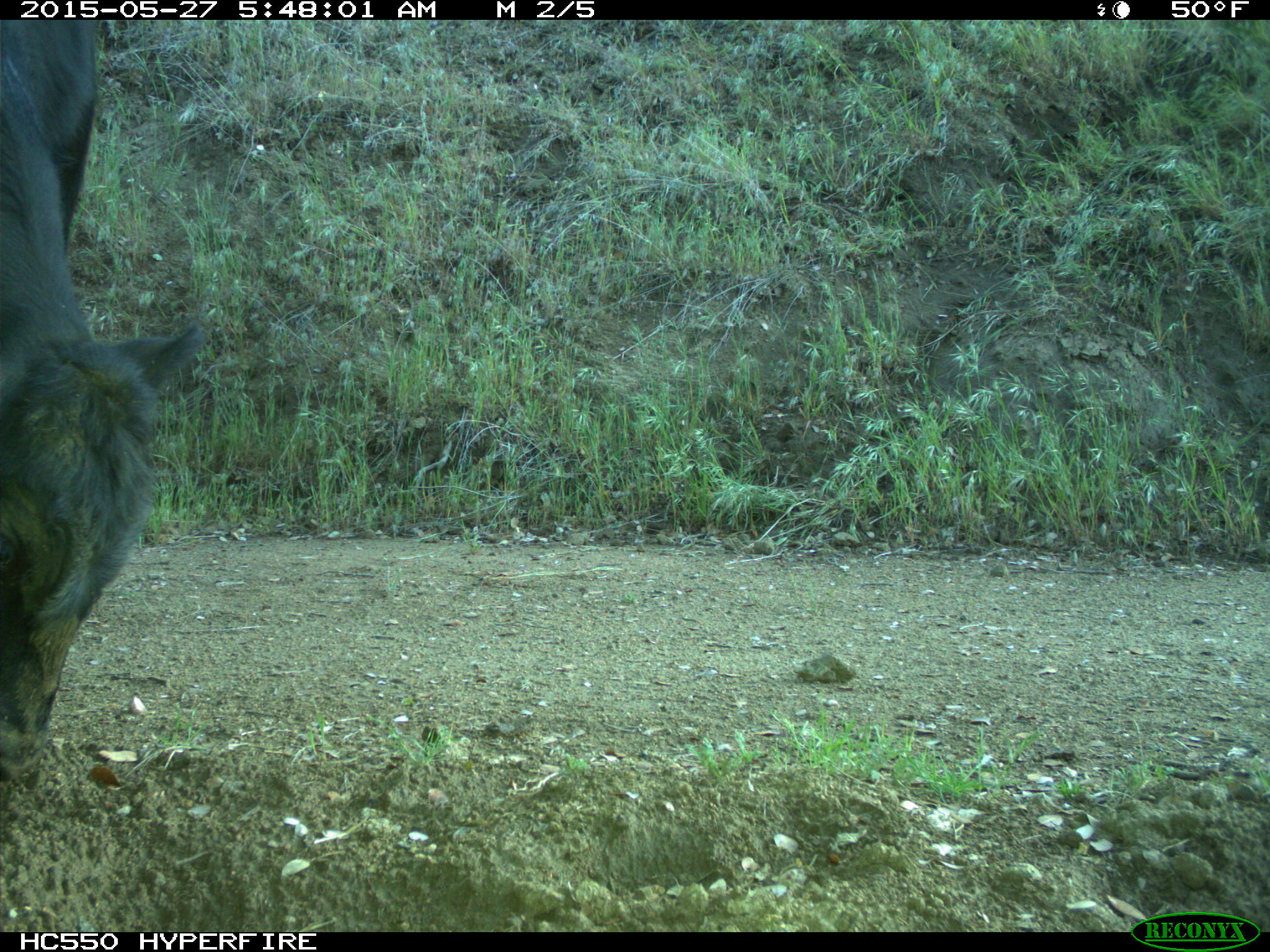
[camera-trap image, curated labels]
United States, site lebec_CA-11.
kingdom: Animalia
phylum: Chordata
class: Mammalia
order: Artiodactyla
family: Bovidae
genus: Bos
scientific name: Bos taurus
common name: domestic cow